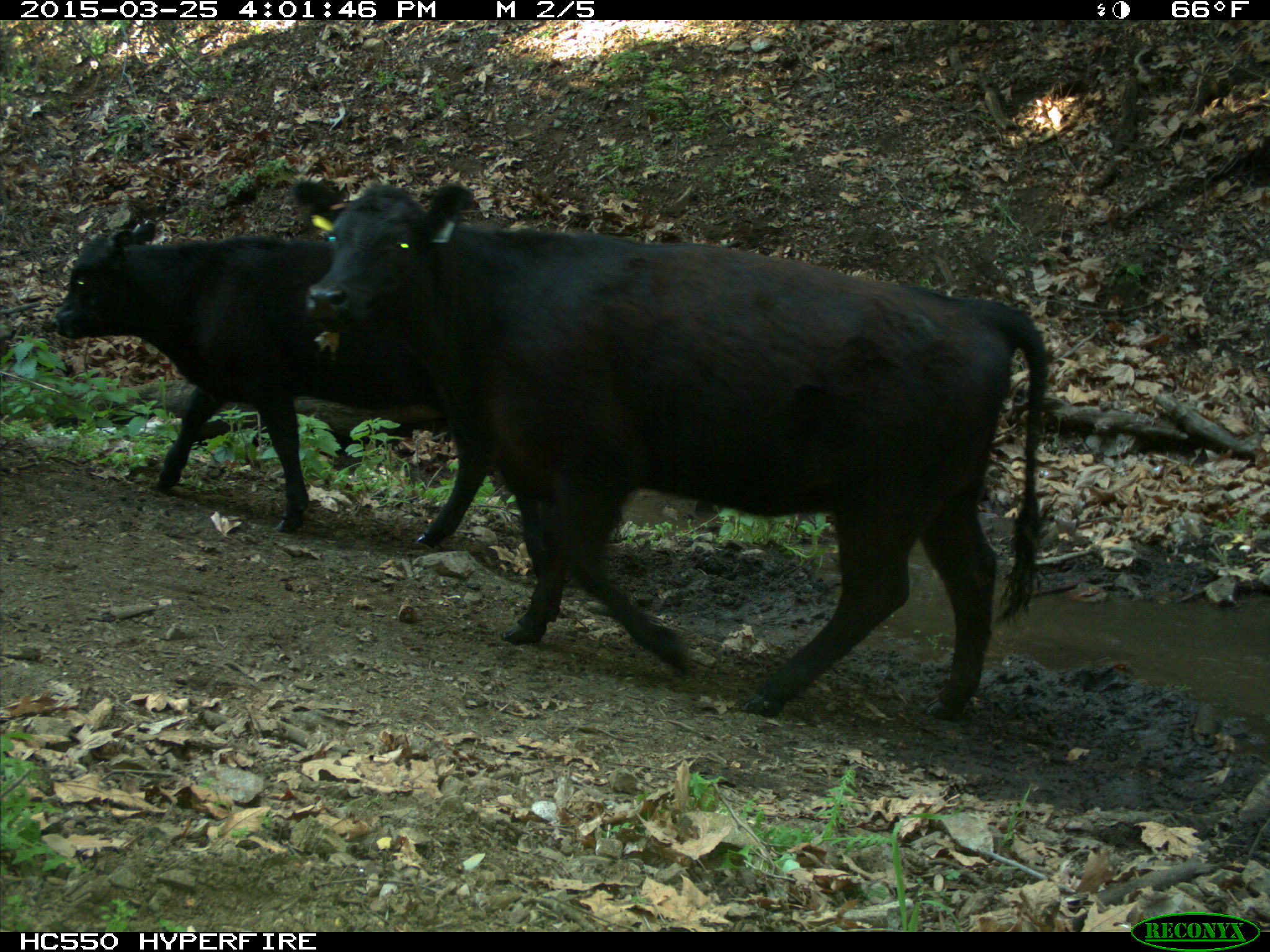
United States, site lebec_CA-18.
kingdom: Animalia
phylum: Chordata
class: Mammalia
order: Artiodactyla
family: Bovidae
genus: Bos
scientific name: Bos taurus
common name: domestic cow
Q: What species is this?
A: Bos taurus (domestic cow).